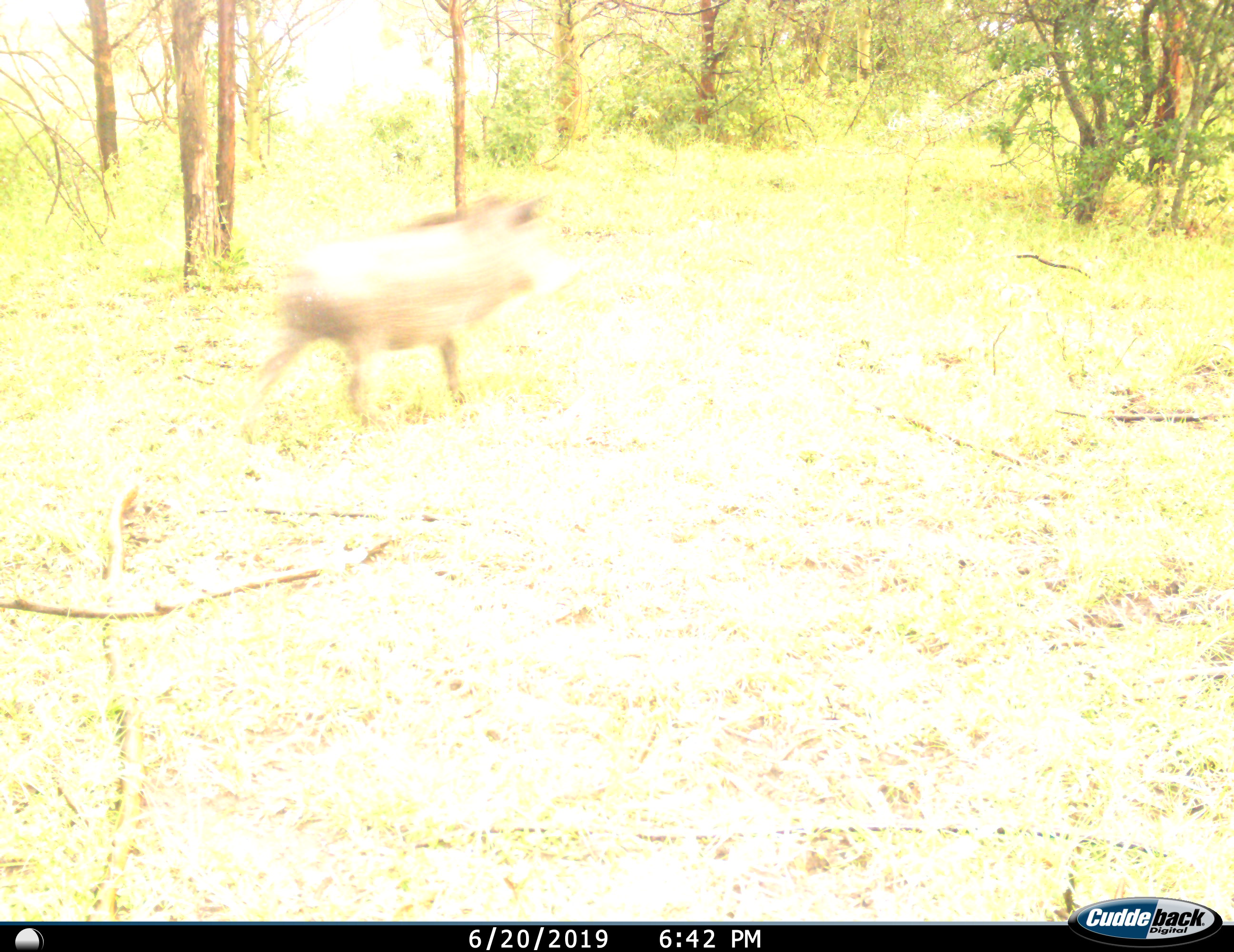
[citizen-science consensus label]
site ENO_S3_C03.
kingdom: Animalia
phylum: Chordata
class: Mammalia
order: Artiodactyla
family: Suidae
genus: Phacochoerus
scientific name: Phacochoerus africanus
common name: warthog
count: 1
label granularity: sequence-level